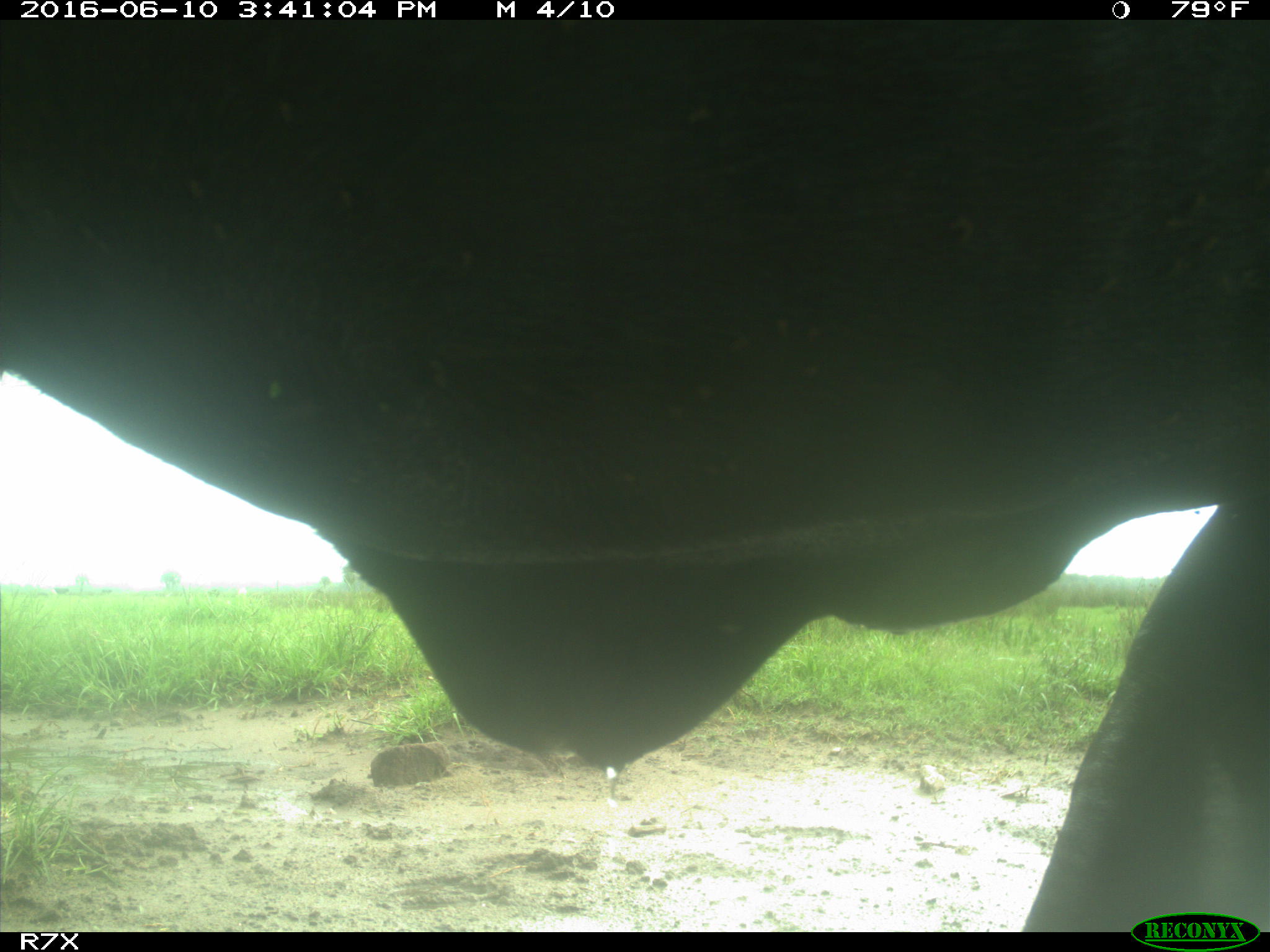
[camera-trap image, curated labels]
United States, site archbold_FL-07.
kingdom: Animalia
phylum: Chordata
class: Mammalia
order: Artiodactyla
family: Bovidae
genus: Bos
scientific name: Bos taurus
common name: domestic cow